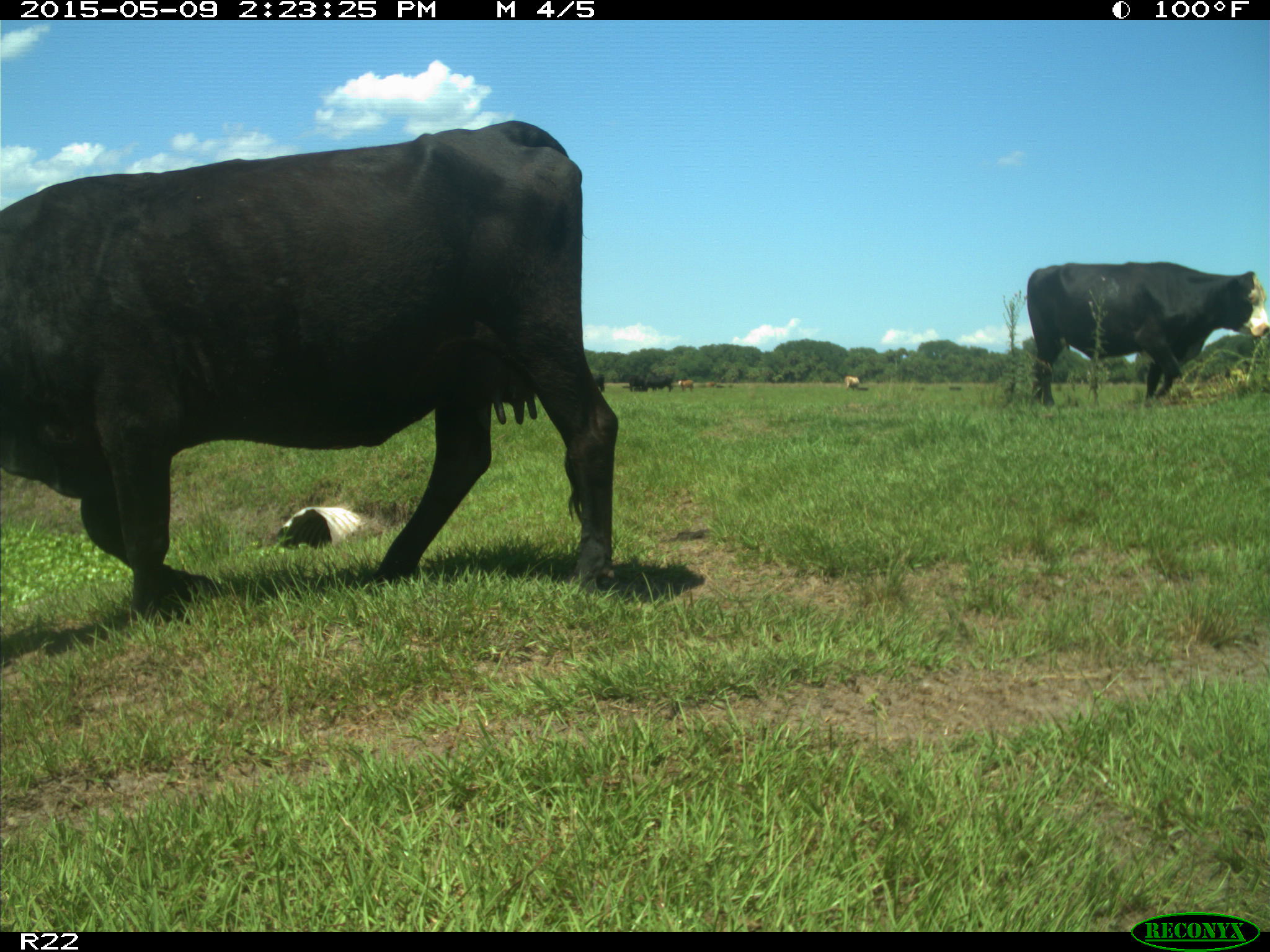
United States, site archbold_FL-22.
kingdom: Animalia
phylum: Chordata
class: Mammalia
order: Artiodactyla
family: Bovidae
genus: Bos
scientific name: Bos taurus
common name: domestic cow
Bos taurus (domestic cow).